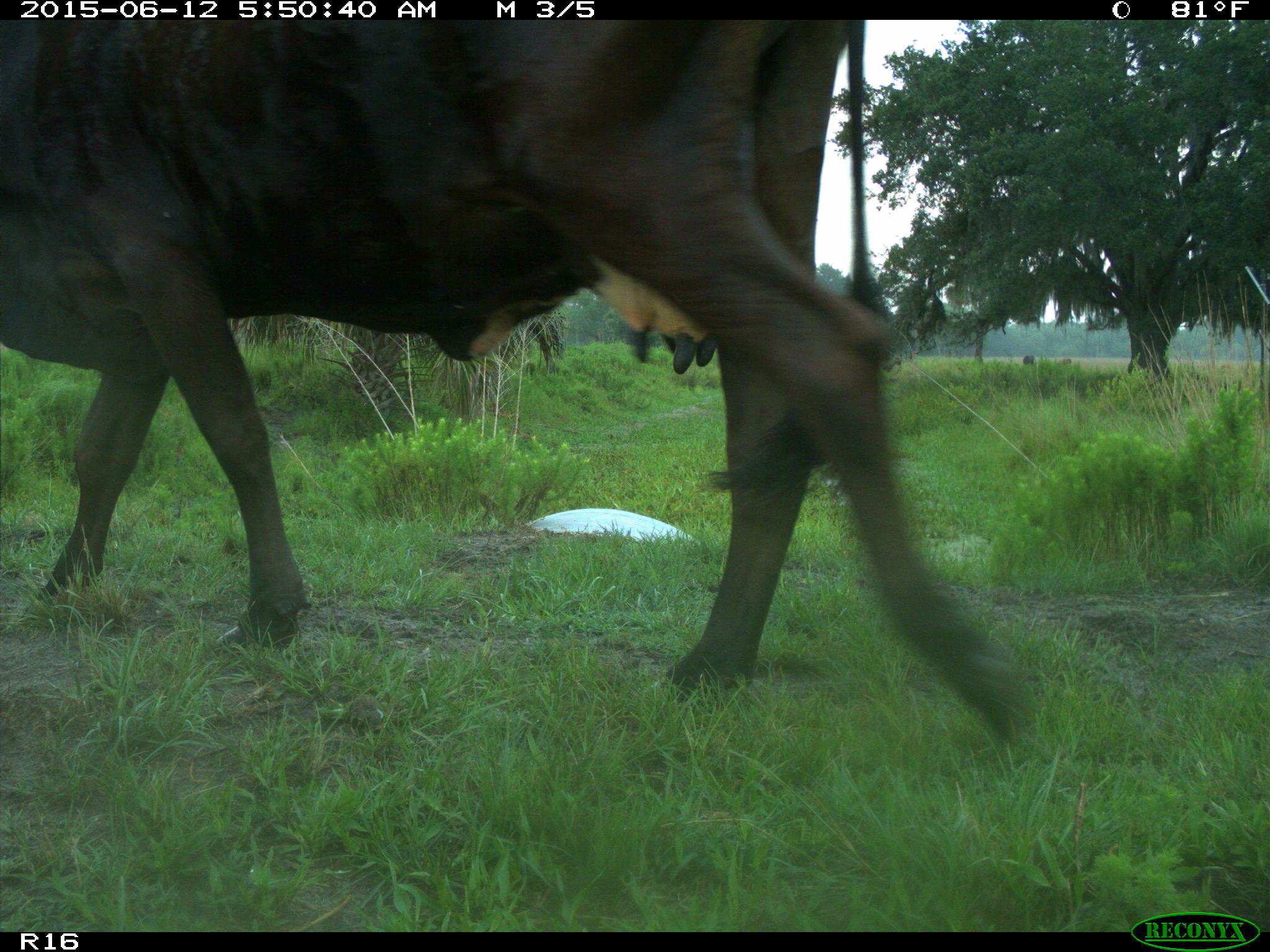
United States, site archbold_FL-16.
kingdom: Animalia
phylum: Chordata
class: Mammalia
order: Artiodactyla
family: Bovidae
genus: Bos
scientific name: Bos taurus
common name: domestic cow